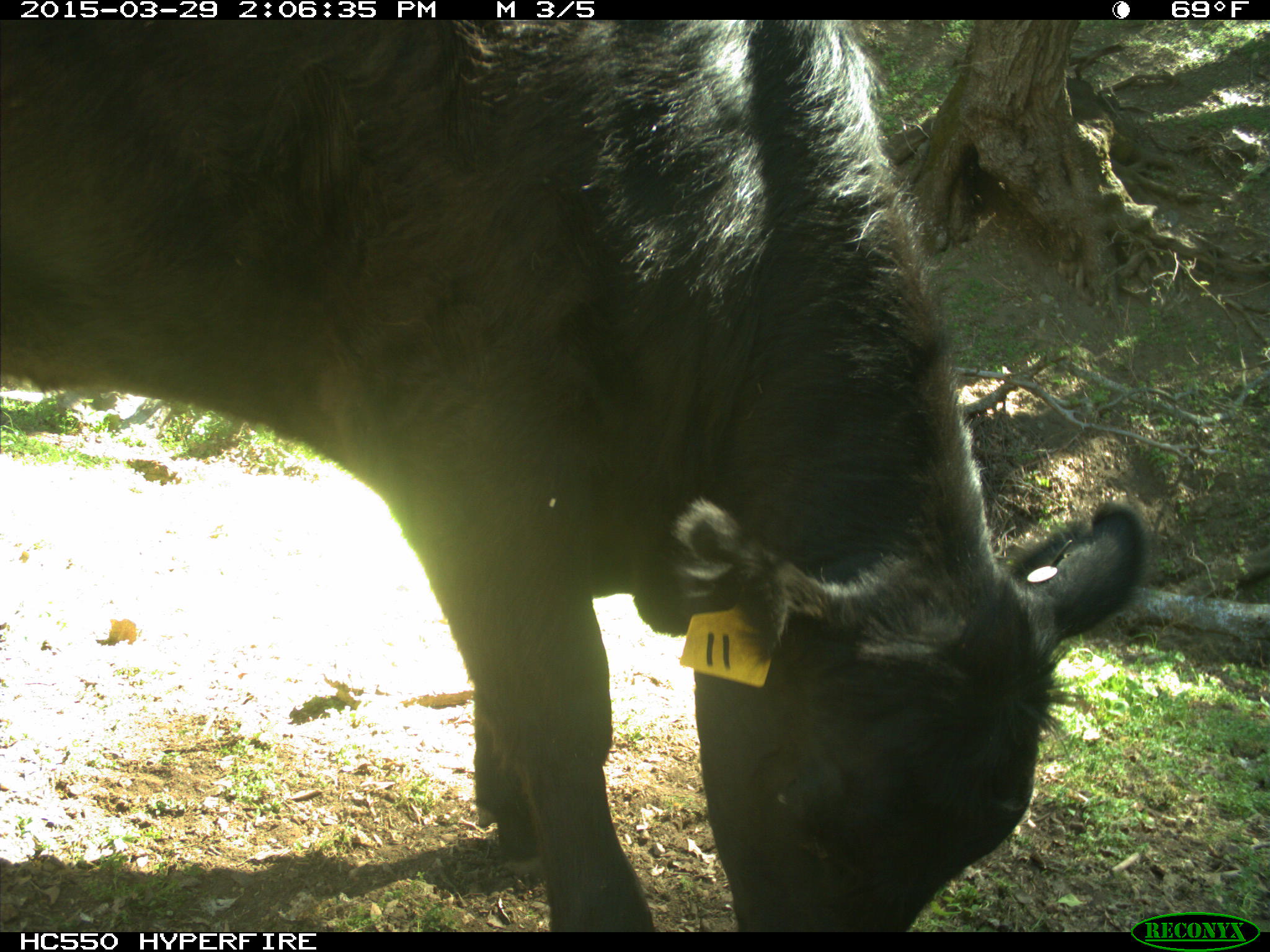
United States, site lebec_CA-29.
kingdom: Animalia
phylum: Chordata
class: Mammalia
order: Artiodactyla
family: Bovidae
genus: Bos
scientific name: Bos taurus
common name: domestic cow